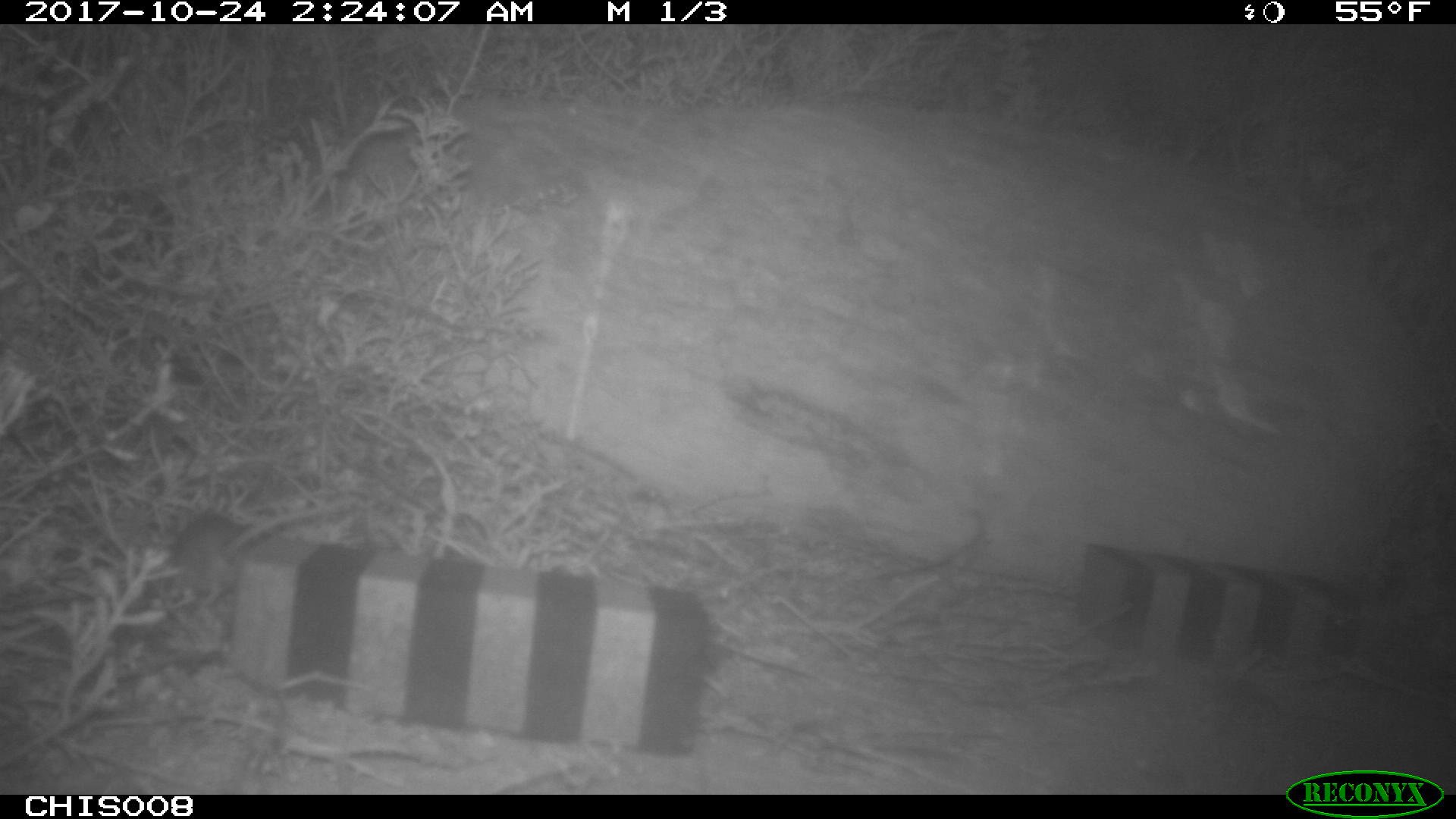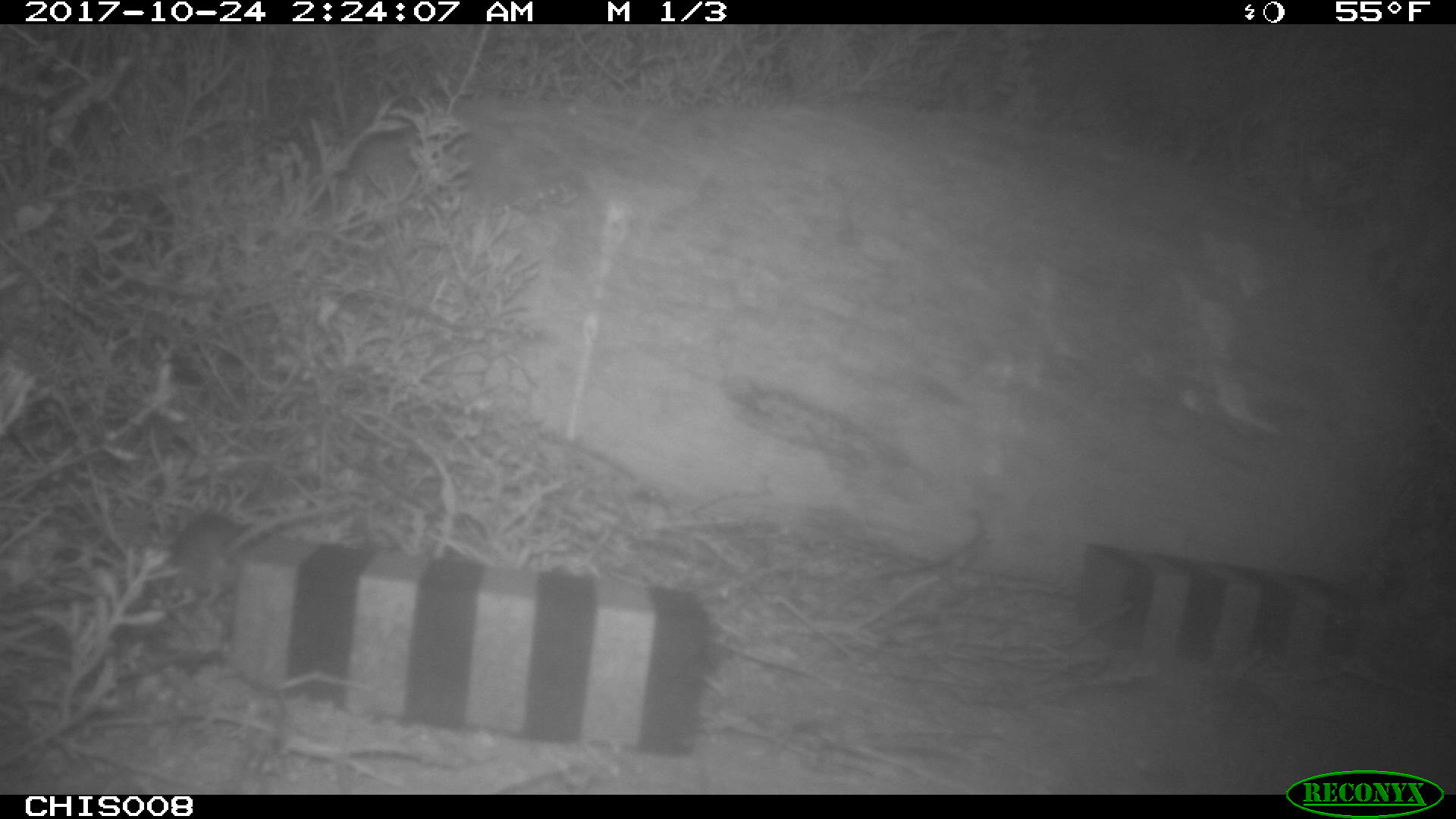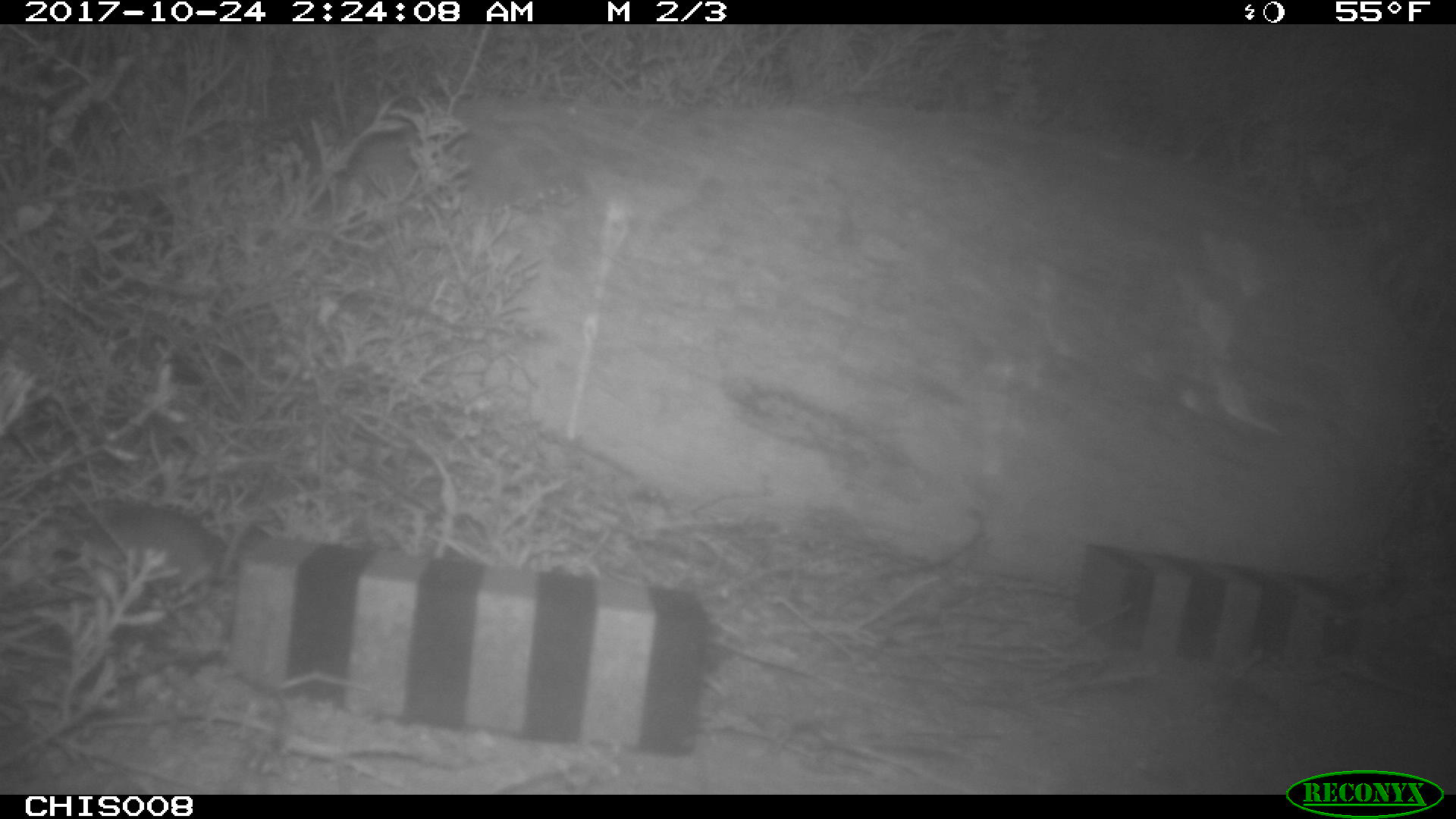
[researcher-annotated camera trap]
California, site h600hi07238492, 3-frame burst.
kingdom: Animalia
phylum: Chordata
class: Mammalia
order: Rodentia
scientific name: Rodentia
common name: rodent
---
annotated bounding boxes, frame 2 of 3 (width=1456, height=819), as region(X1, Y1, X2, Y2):
rodent: region(167, 497, 354, 606)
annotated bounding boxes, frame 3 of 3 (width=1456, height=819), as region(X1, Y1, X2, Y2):
rodent: region(71, 503, 261, 592)